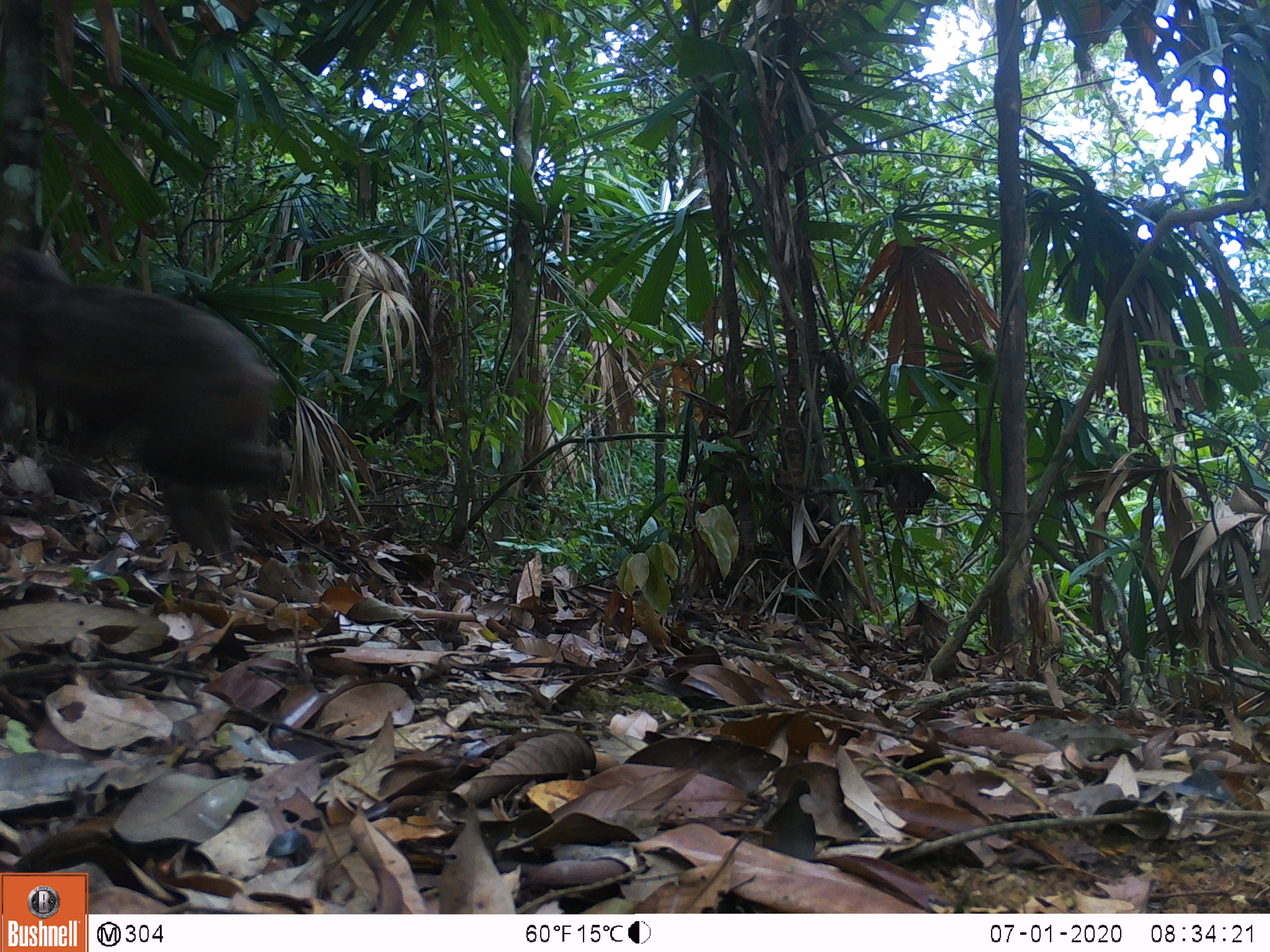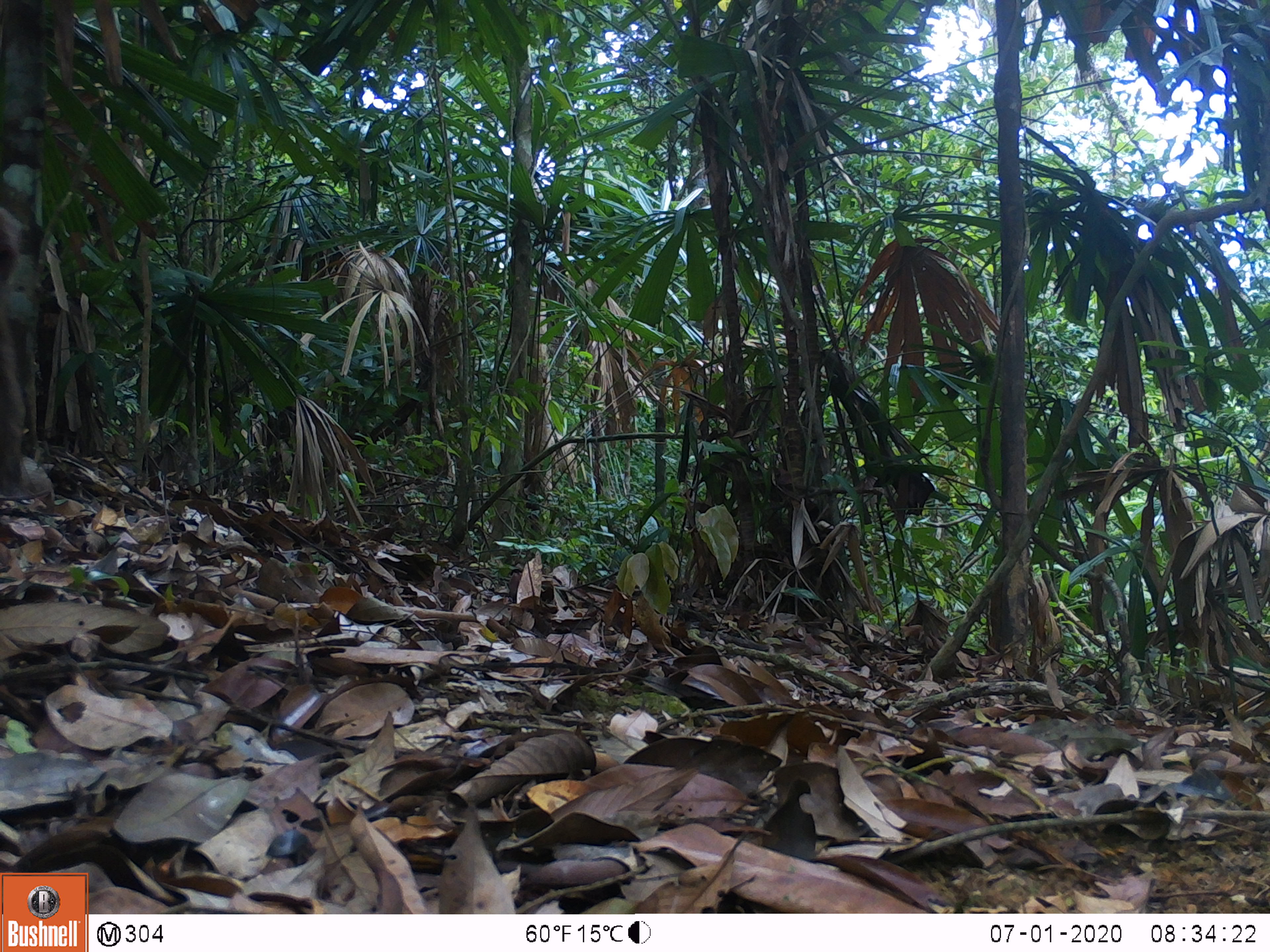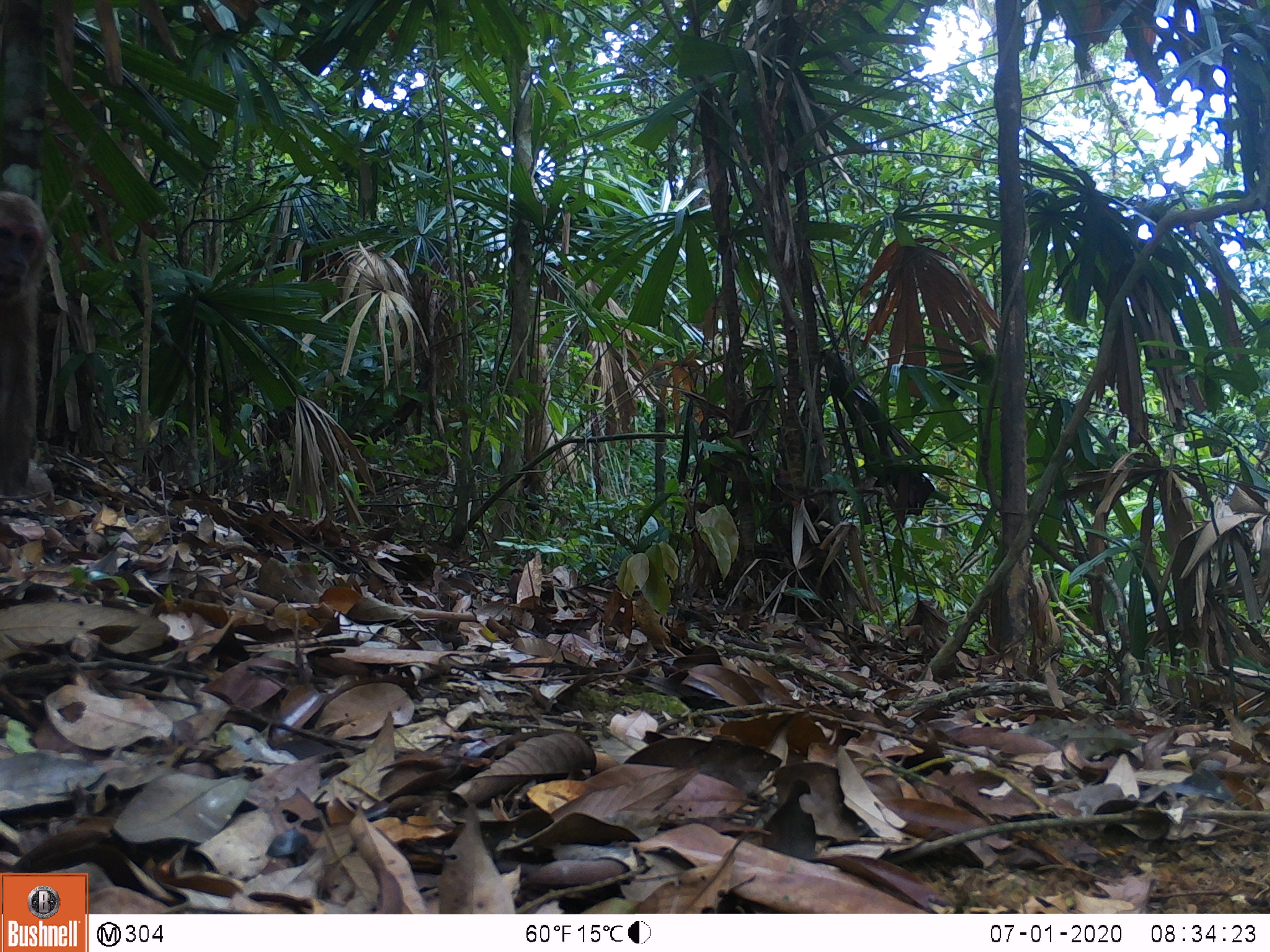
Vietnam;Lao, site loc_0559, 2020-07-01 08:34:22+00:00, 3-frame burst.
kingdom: Animalia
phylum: Chordata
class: Mammalia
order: Primates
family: Cercopithecidae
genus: Macaca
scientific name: Macaca arctoides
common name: stump-tailed macaque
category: stump tailed macaque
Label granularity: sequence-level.